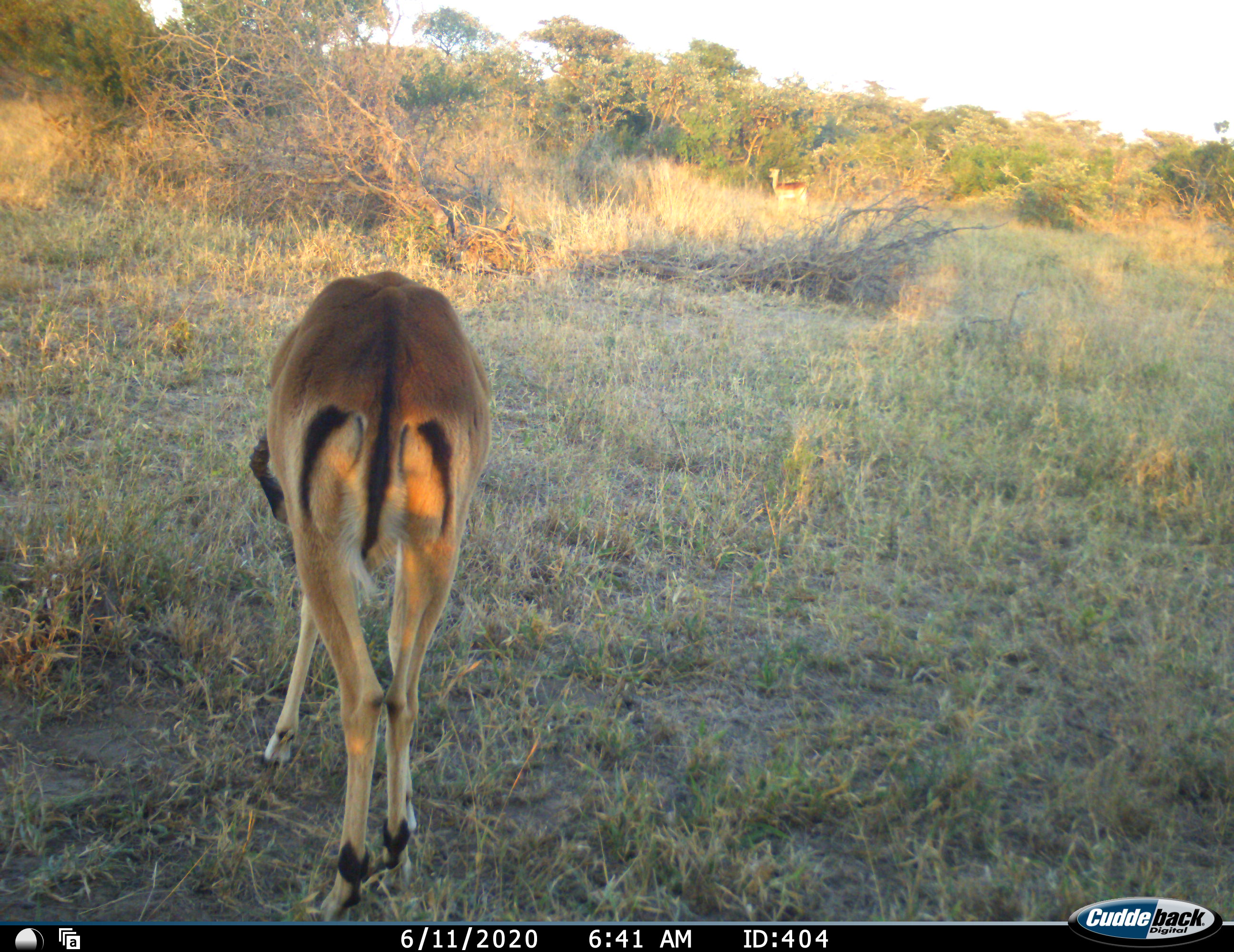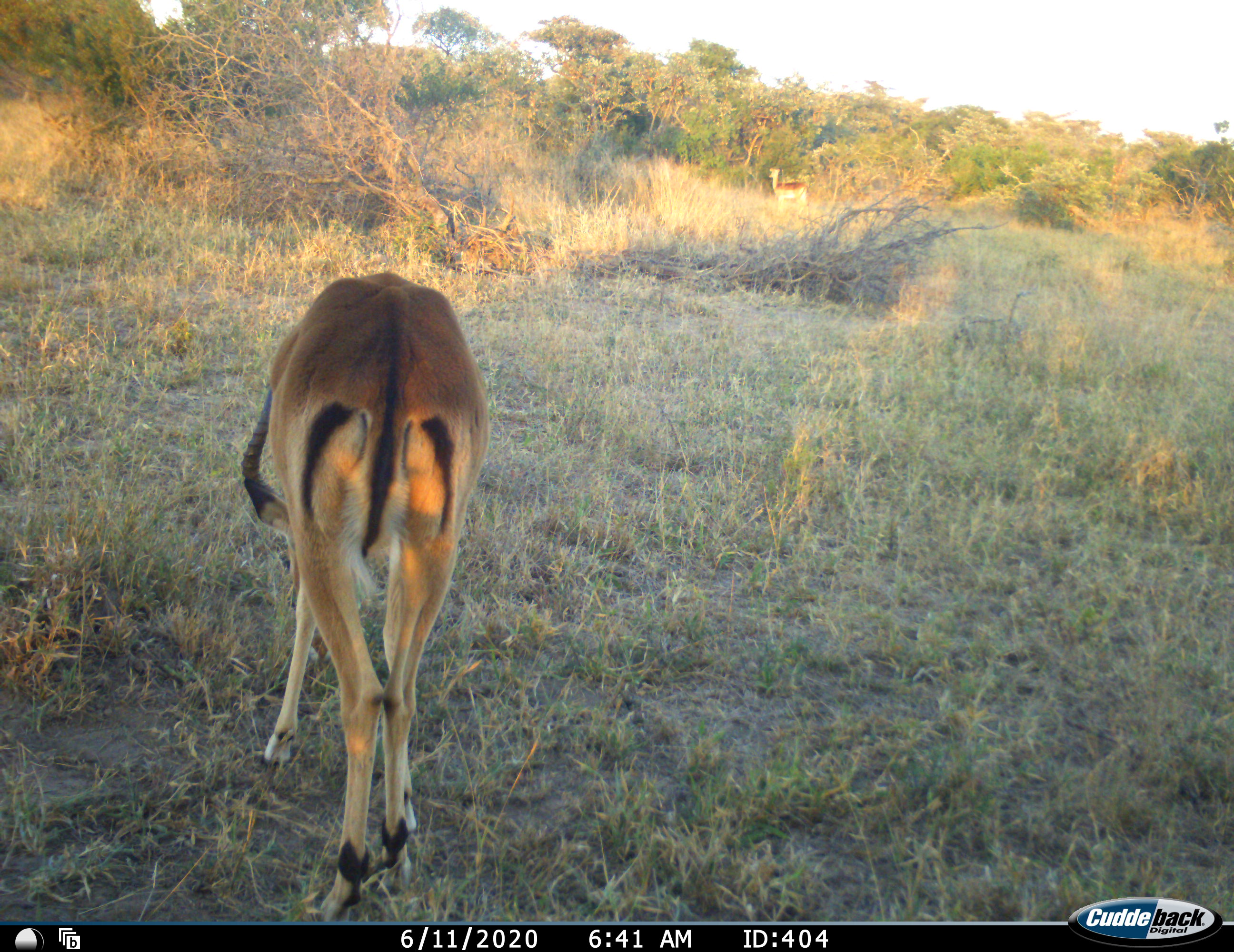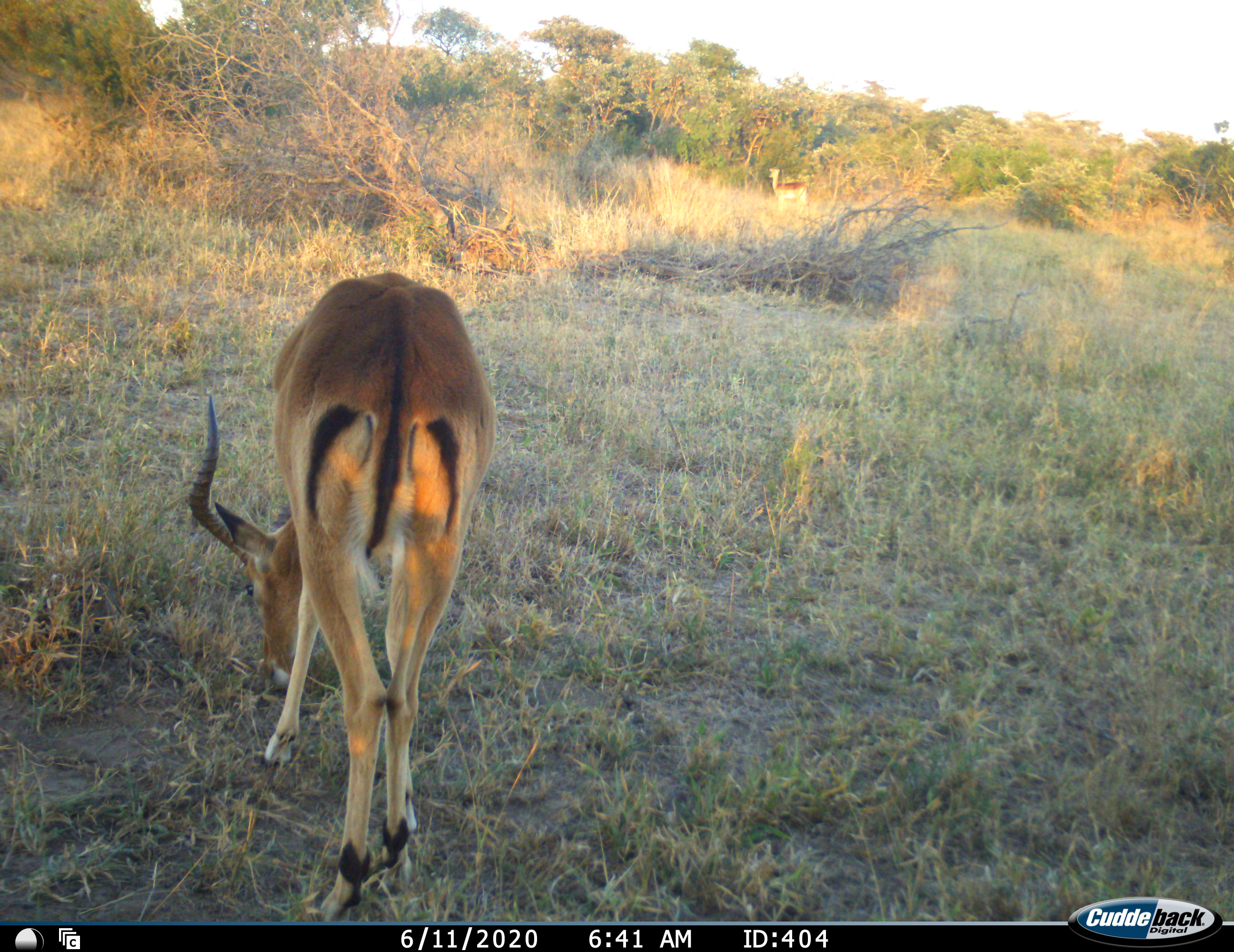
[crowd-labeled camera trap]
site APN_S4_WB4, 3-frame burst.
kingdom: Animalia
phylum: Chordata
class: Mammalia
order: Artiodactyla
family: Bovidae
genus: Aepyceros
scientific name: Aepyceros melampus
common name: impala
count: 1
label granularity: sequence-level